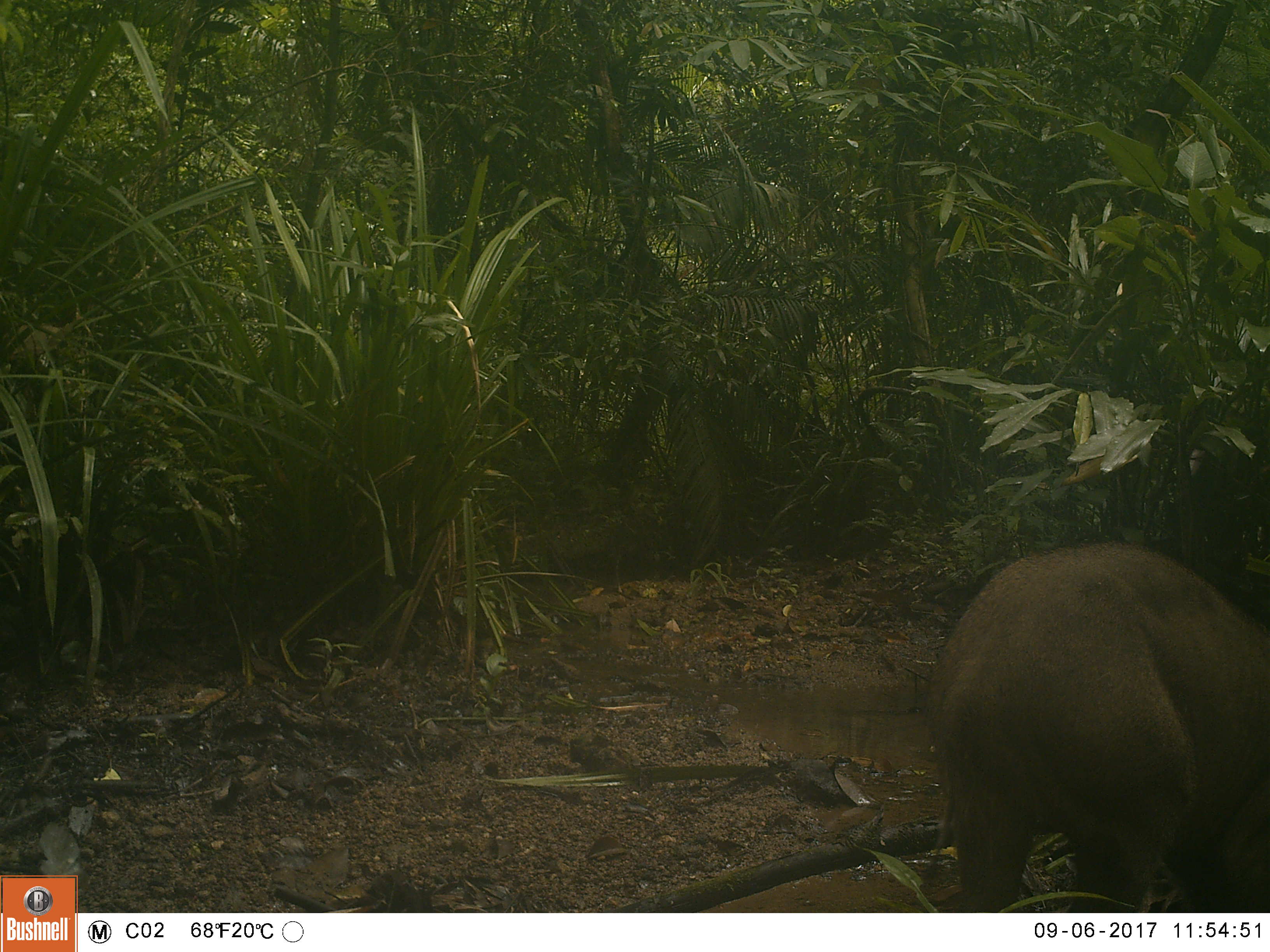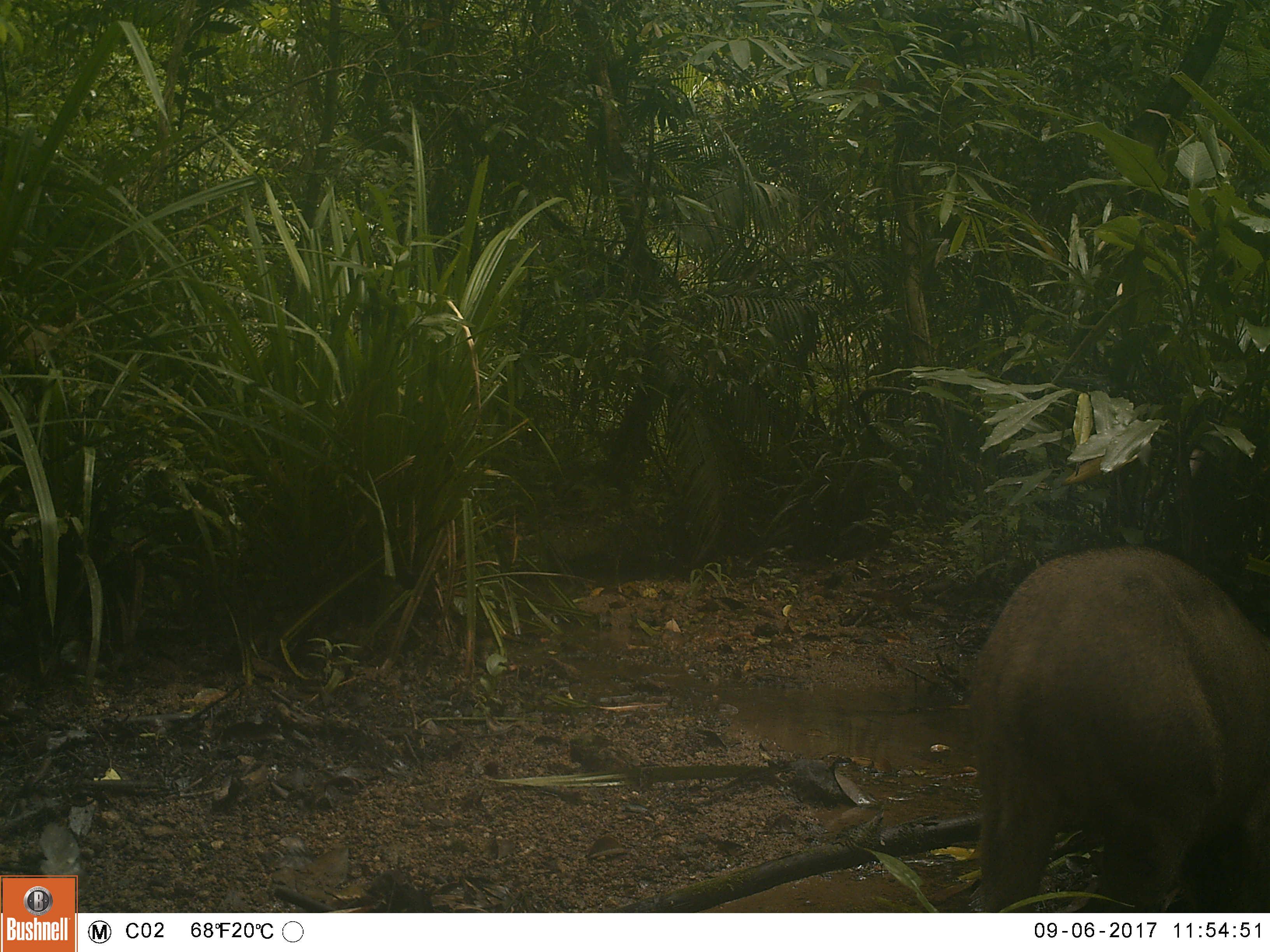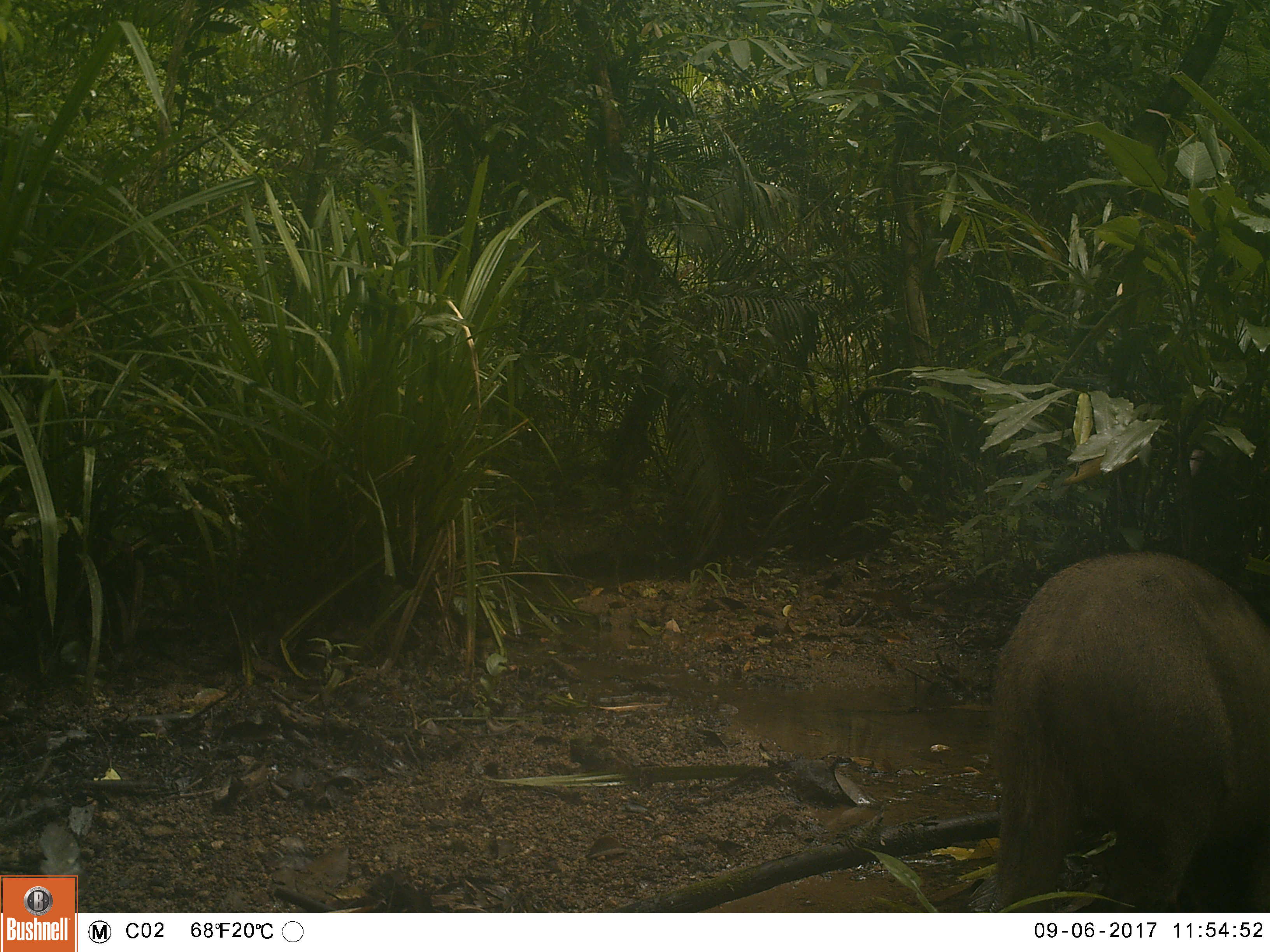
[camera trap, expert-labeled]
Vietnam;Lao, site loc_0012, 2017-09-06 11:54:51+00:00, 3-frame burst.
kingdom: Animalia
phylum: Chordata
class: Mammalia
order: Artiodactyla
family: Suidae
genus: Sus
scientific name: Sus scrofa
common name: eurasian wild pig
Eurasian wild pig (Sus scrofa). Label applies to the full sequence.